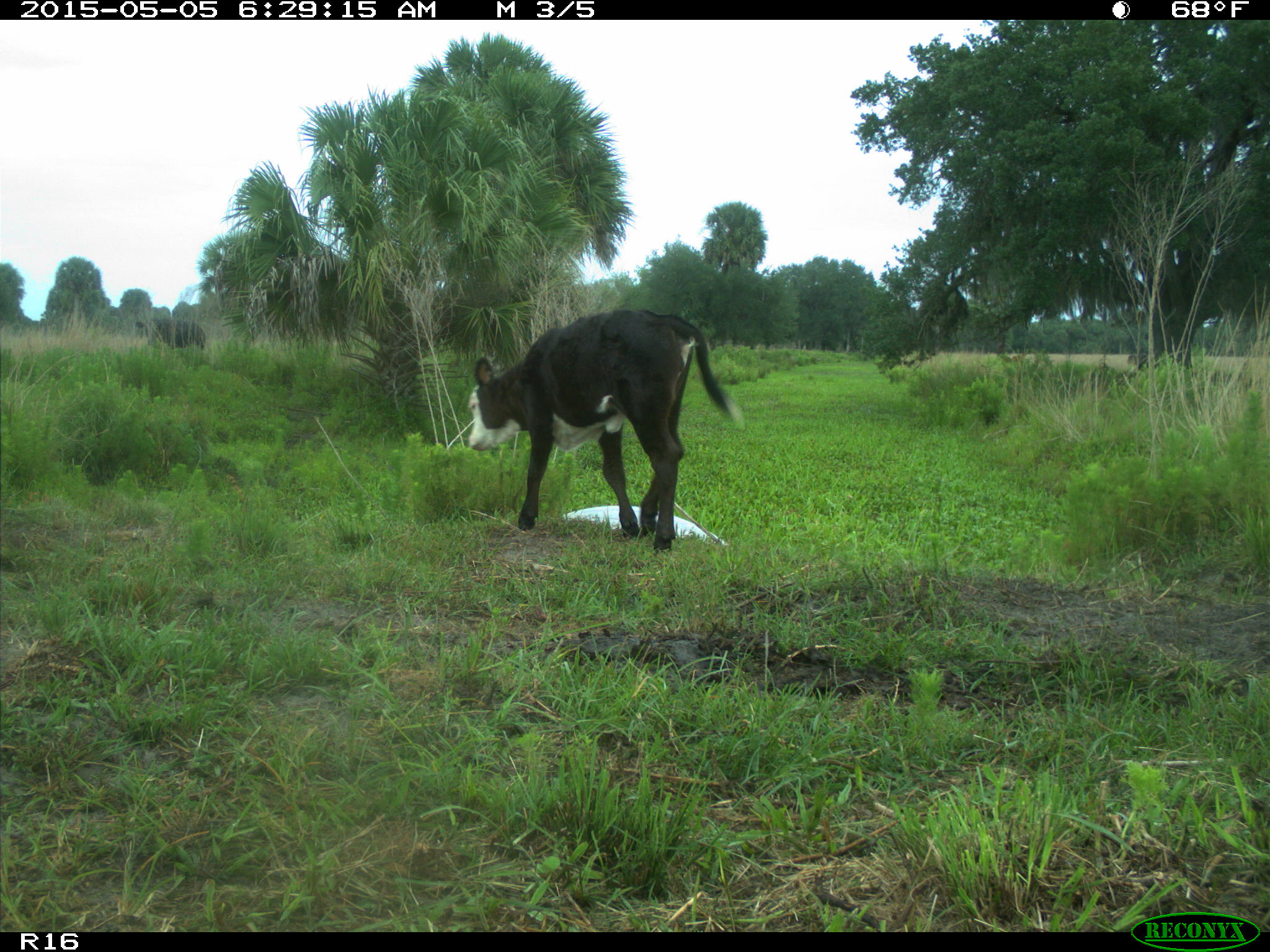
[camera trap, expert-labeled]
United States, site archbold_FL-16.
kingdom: Animalia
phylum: Chordata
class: Mammalia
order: Artiodactyla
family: Bovidae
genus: Bos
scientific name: Bos taurus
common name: domestic cow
Bos taurus (domestic cow).